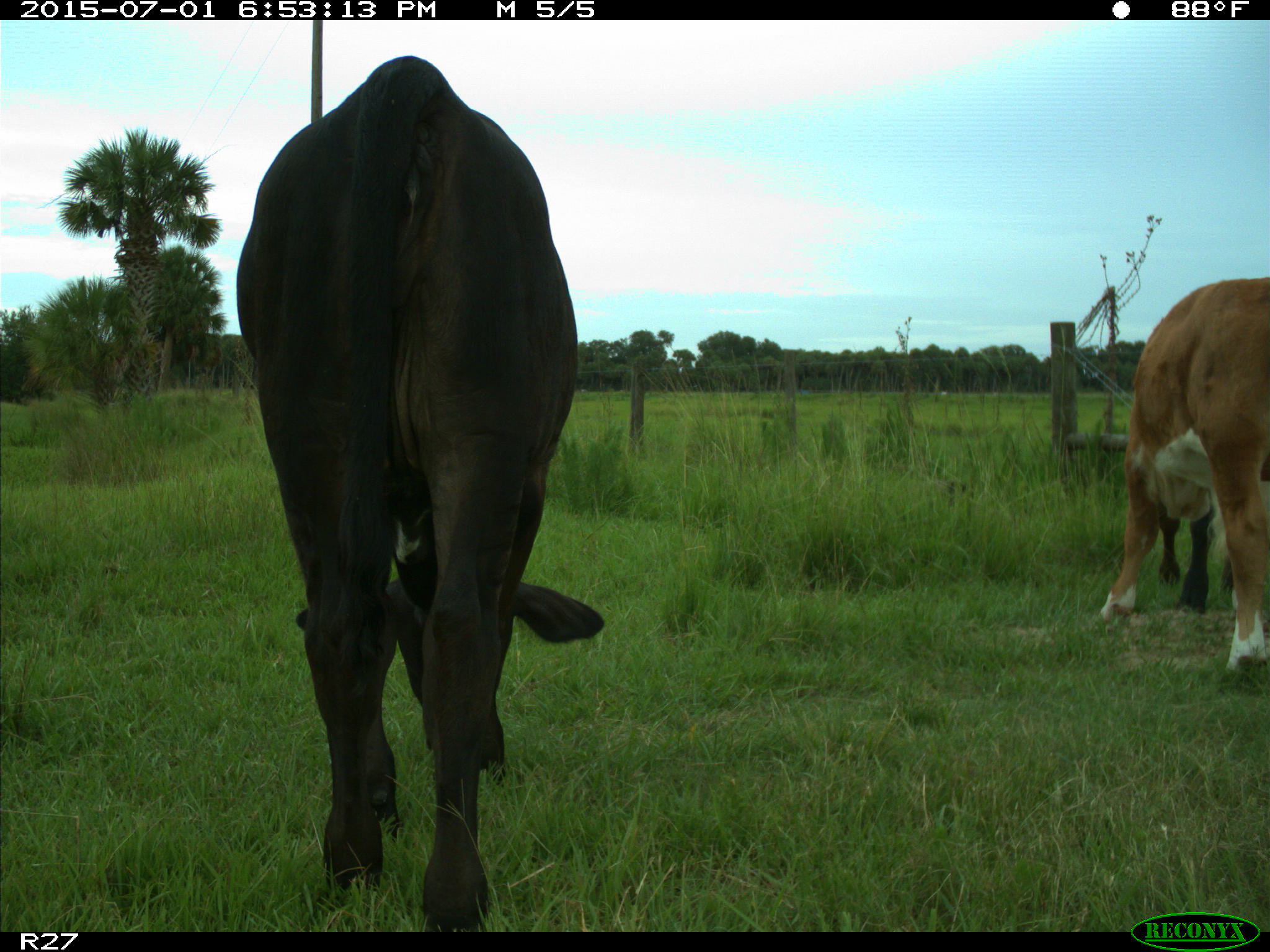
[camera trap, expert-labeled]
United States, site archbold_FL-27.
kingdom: Animalia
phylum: Chordata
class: Mammalia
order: Artiodactyla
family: Bovidae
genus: Bos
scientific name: Bos taurus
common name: domestic cow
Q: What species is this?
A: Bos taurus (domestic cow).